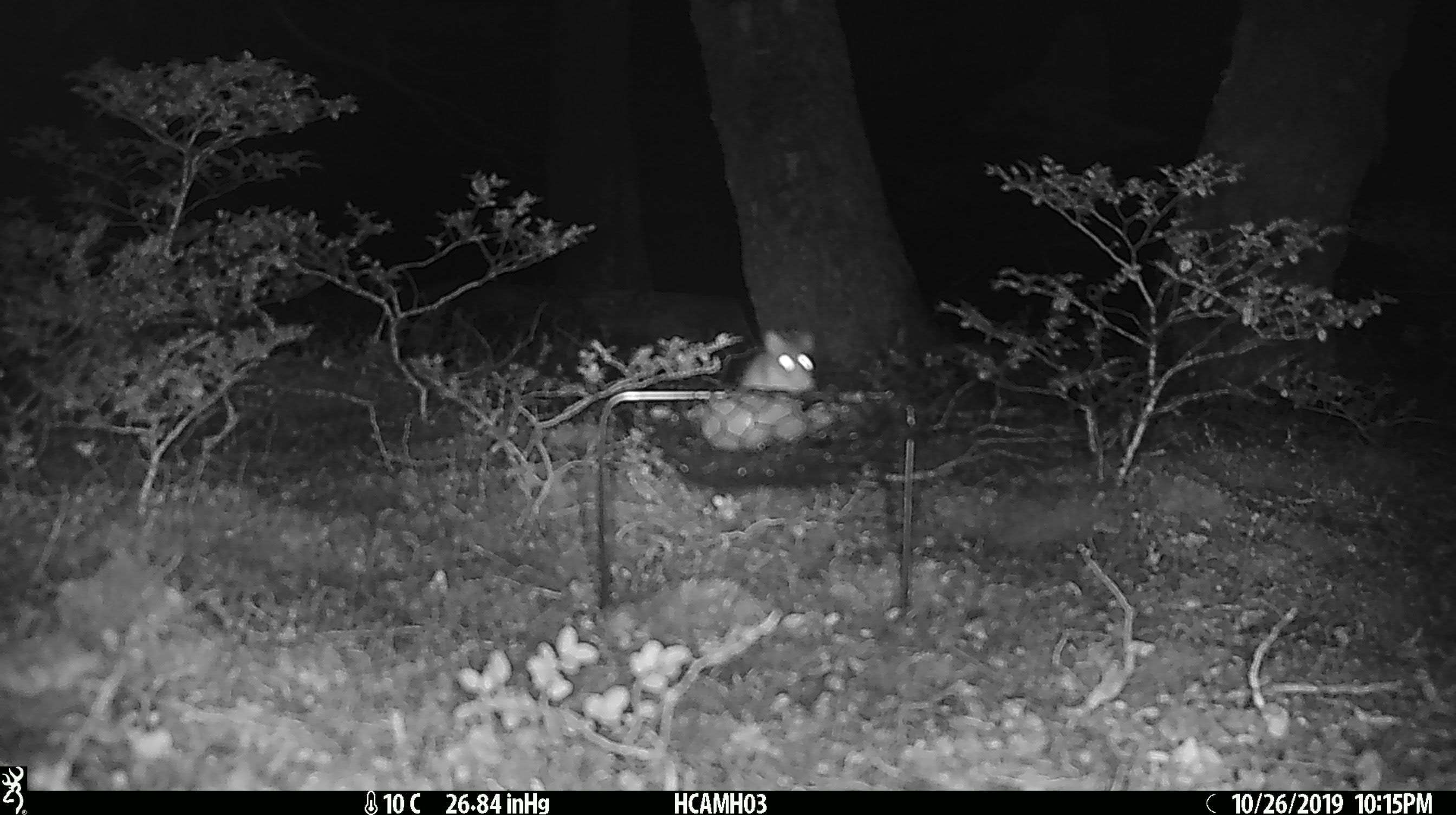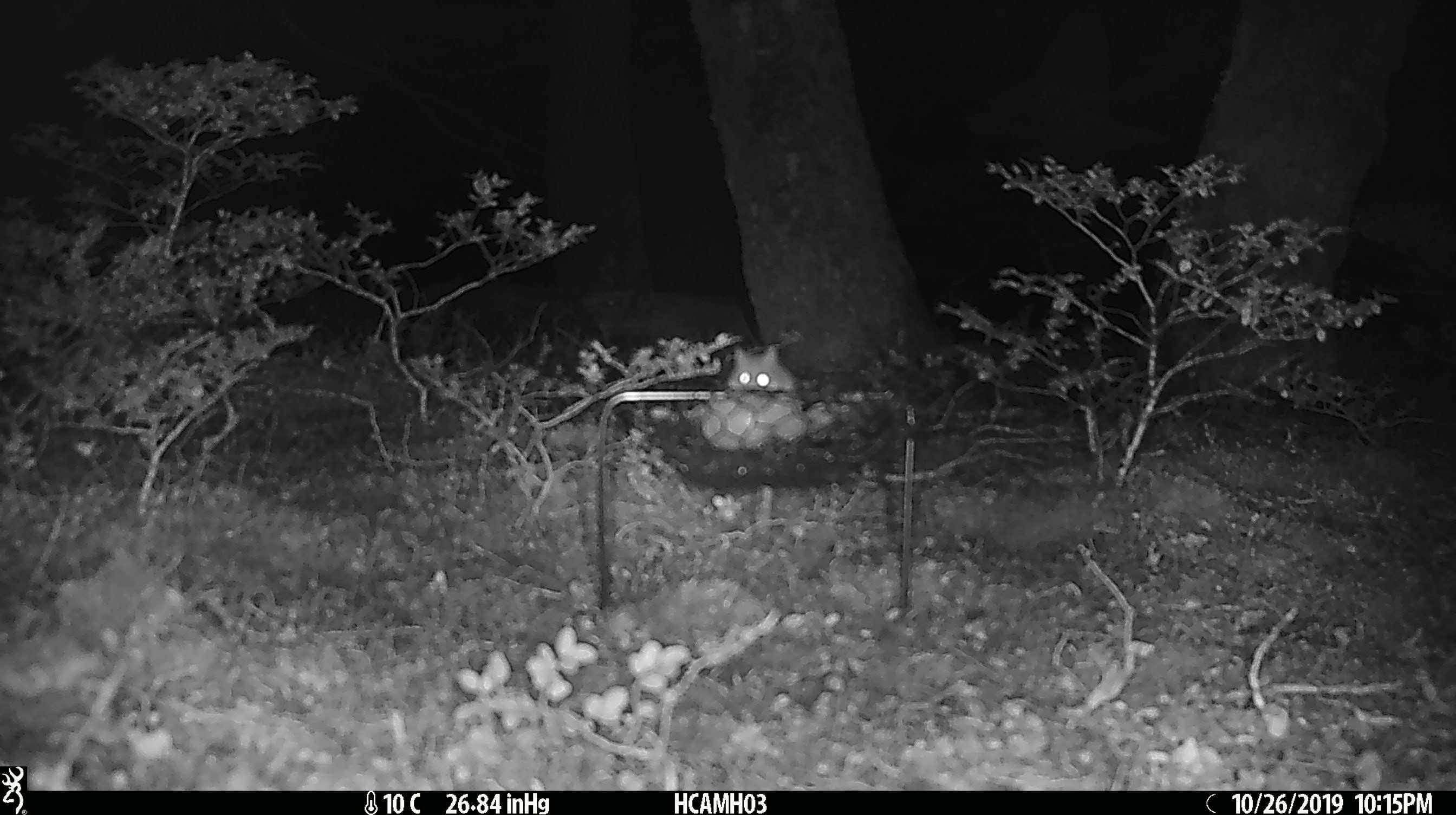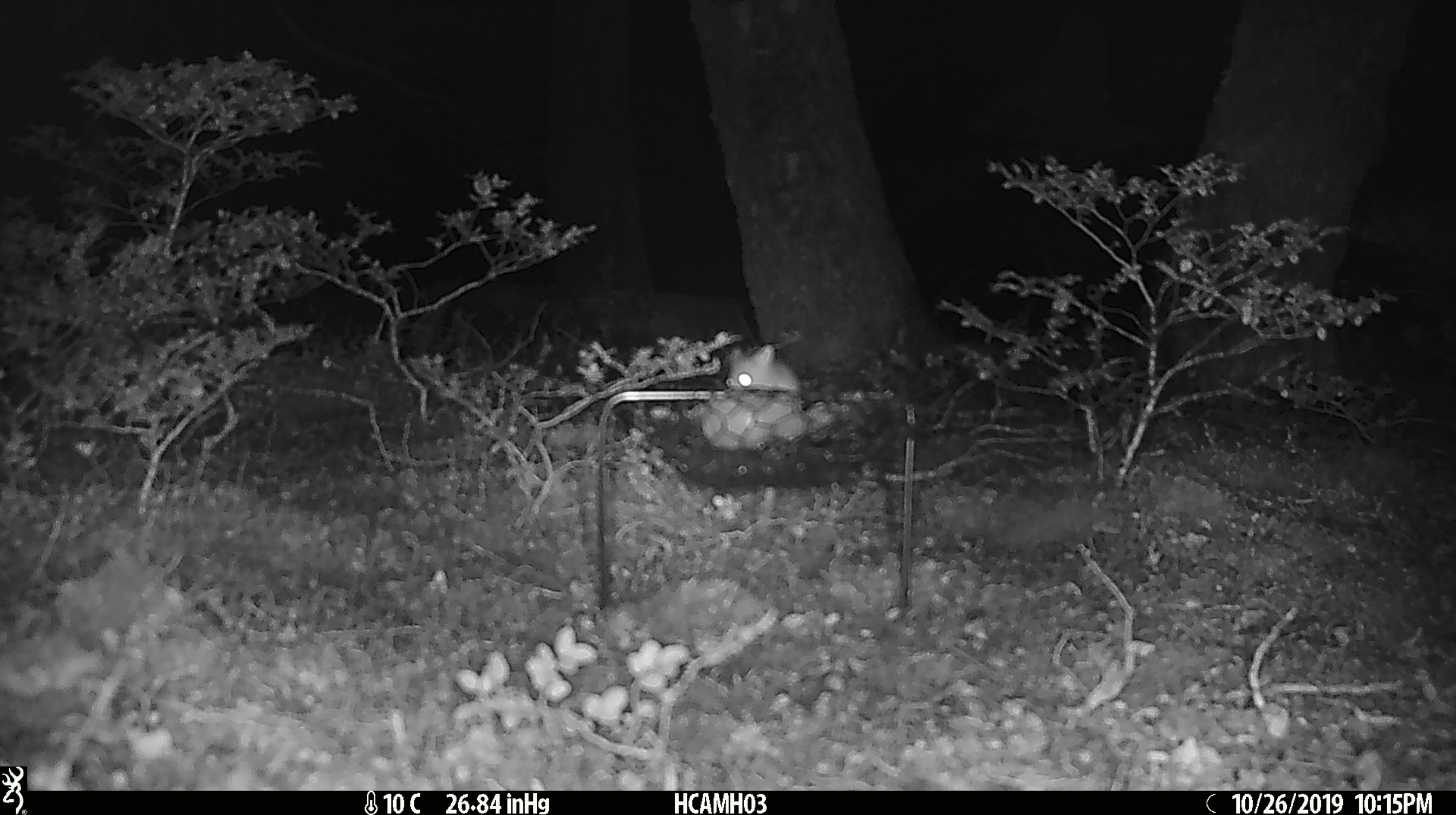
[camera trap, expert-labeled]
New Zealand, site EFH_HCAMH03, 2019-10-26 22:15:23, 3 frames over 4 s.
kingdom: Animalia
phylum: Chordata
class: Mammalia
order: Rodentia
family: Muridae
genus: Mus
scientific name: Mus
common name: mouse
Mouse (Mus).